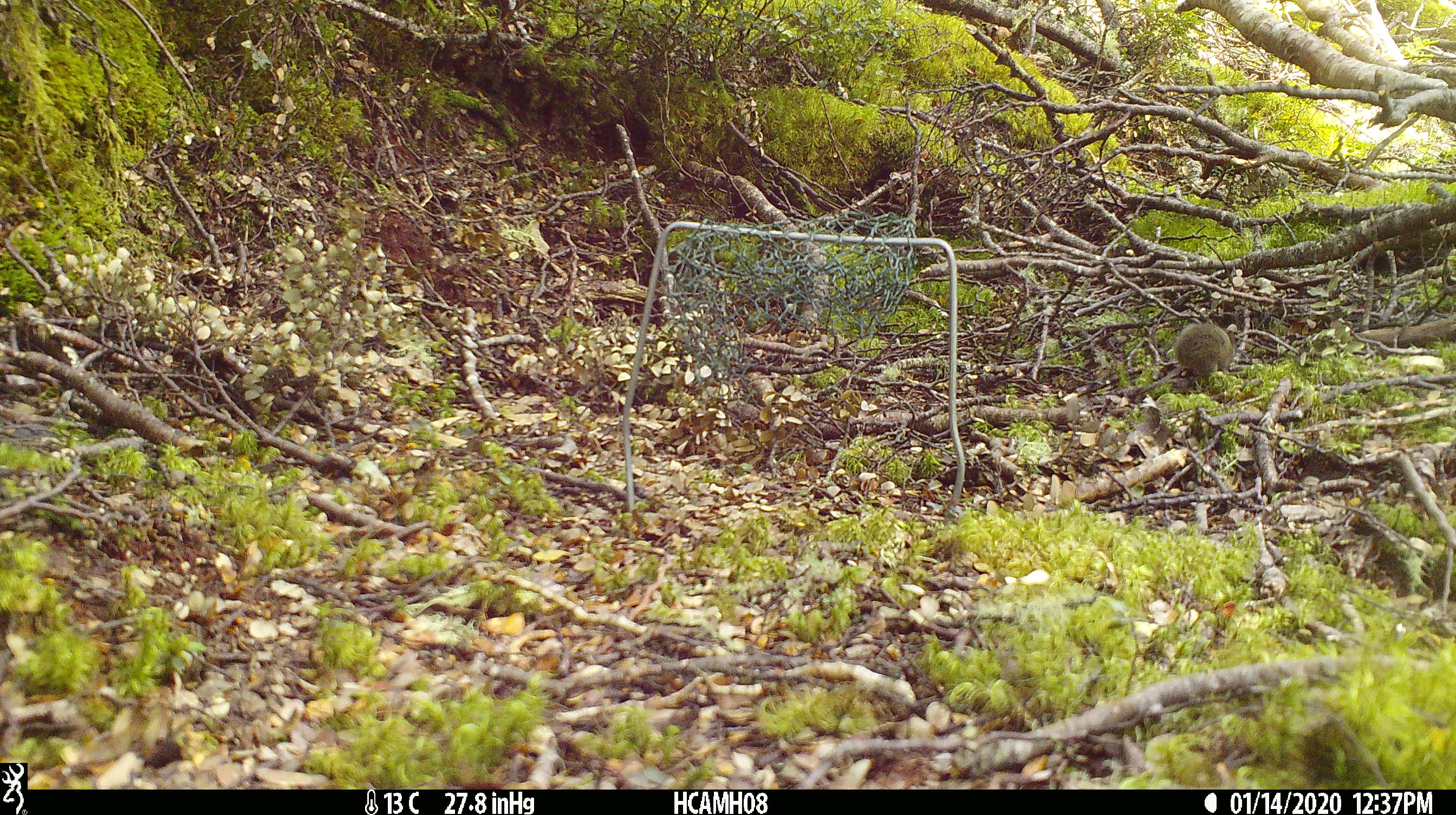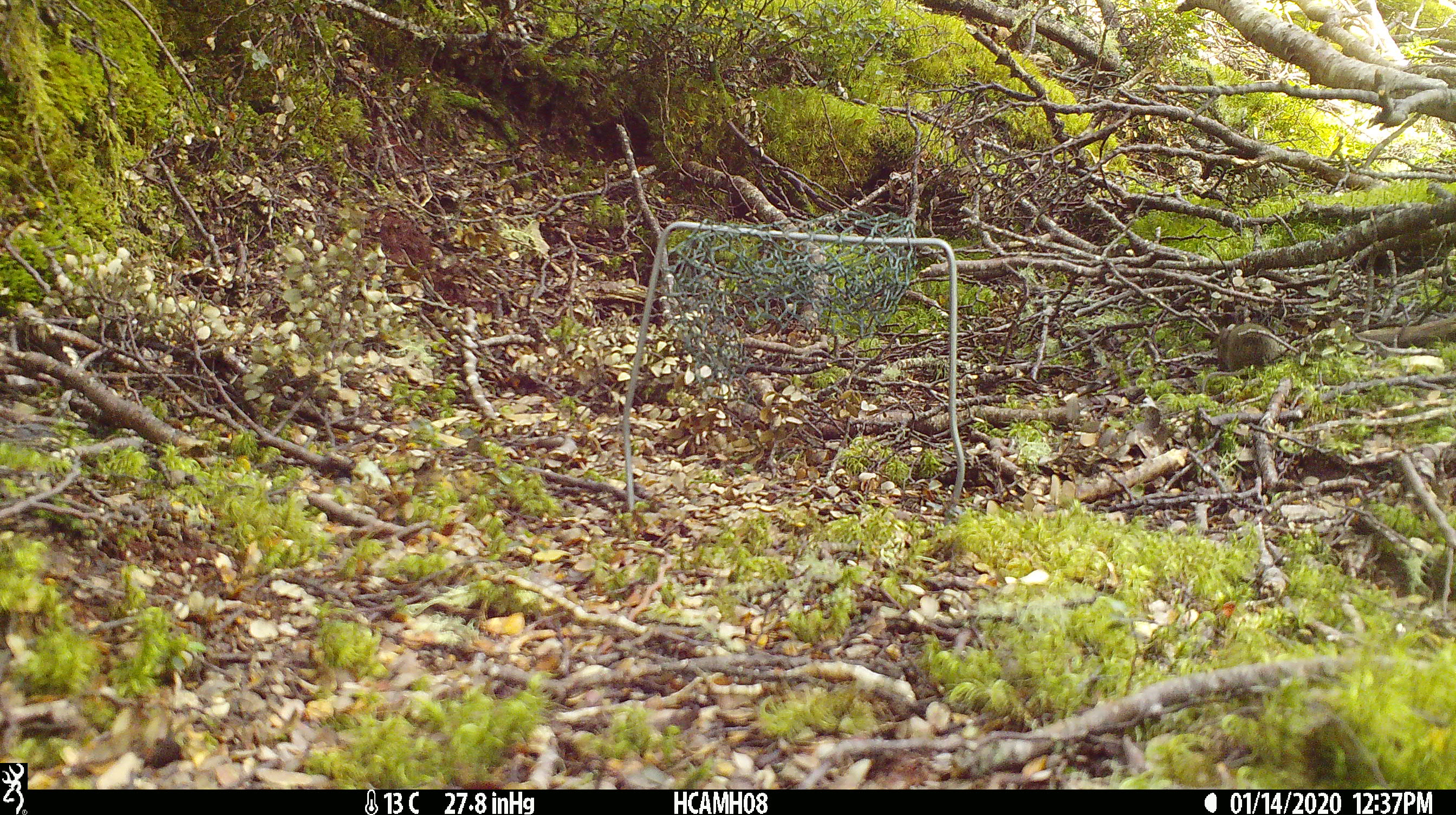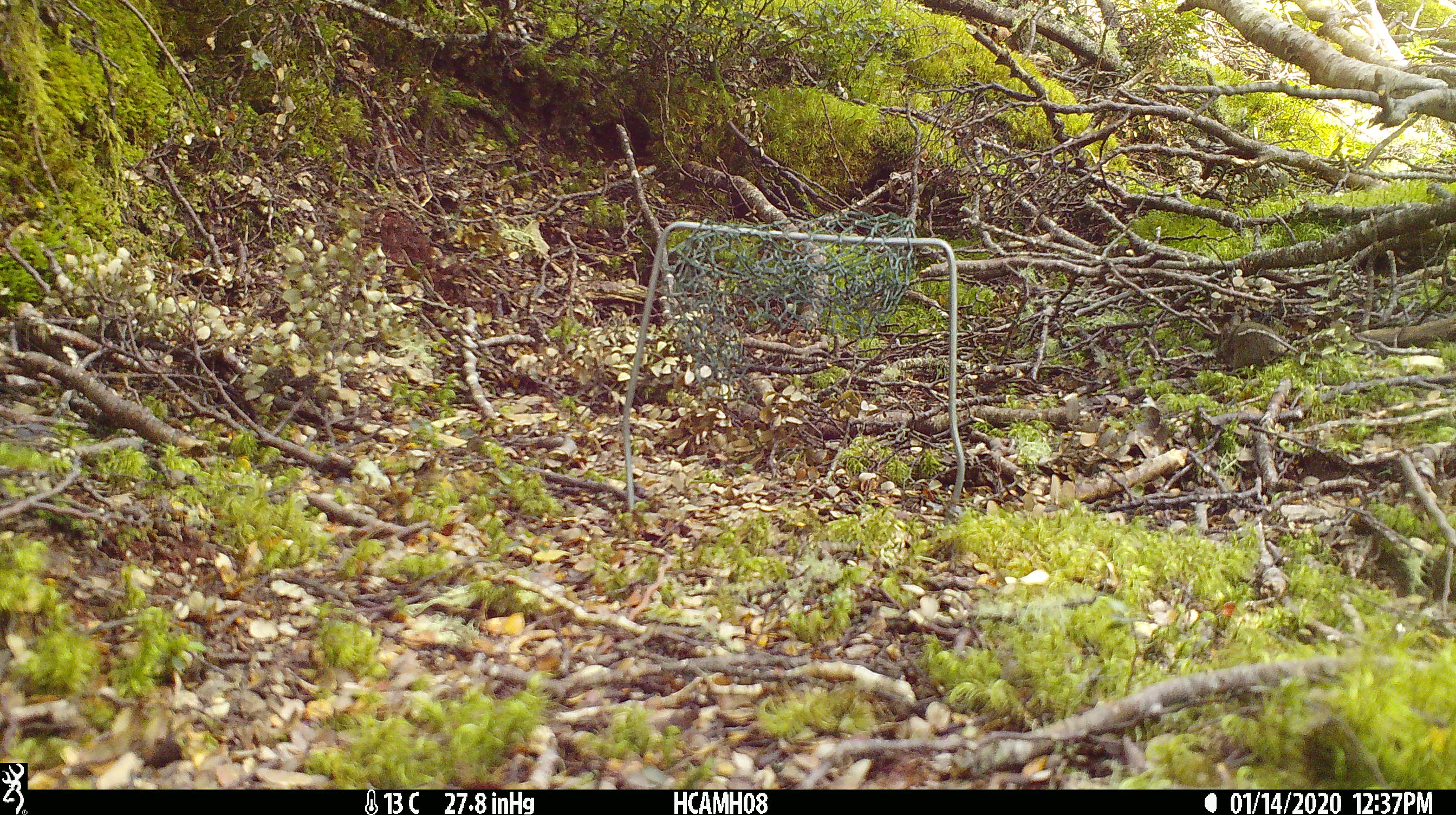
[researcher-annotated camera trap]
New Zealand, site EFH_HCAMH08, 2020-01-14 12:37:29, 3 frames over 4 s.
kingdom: Animalia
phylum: Chordata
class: Mammalia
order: Rodentia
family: Muridae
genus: Mus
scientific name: Mus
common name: mouse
Mouse (Mus).